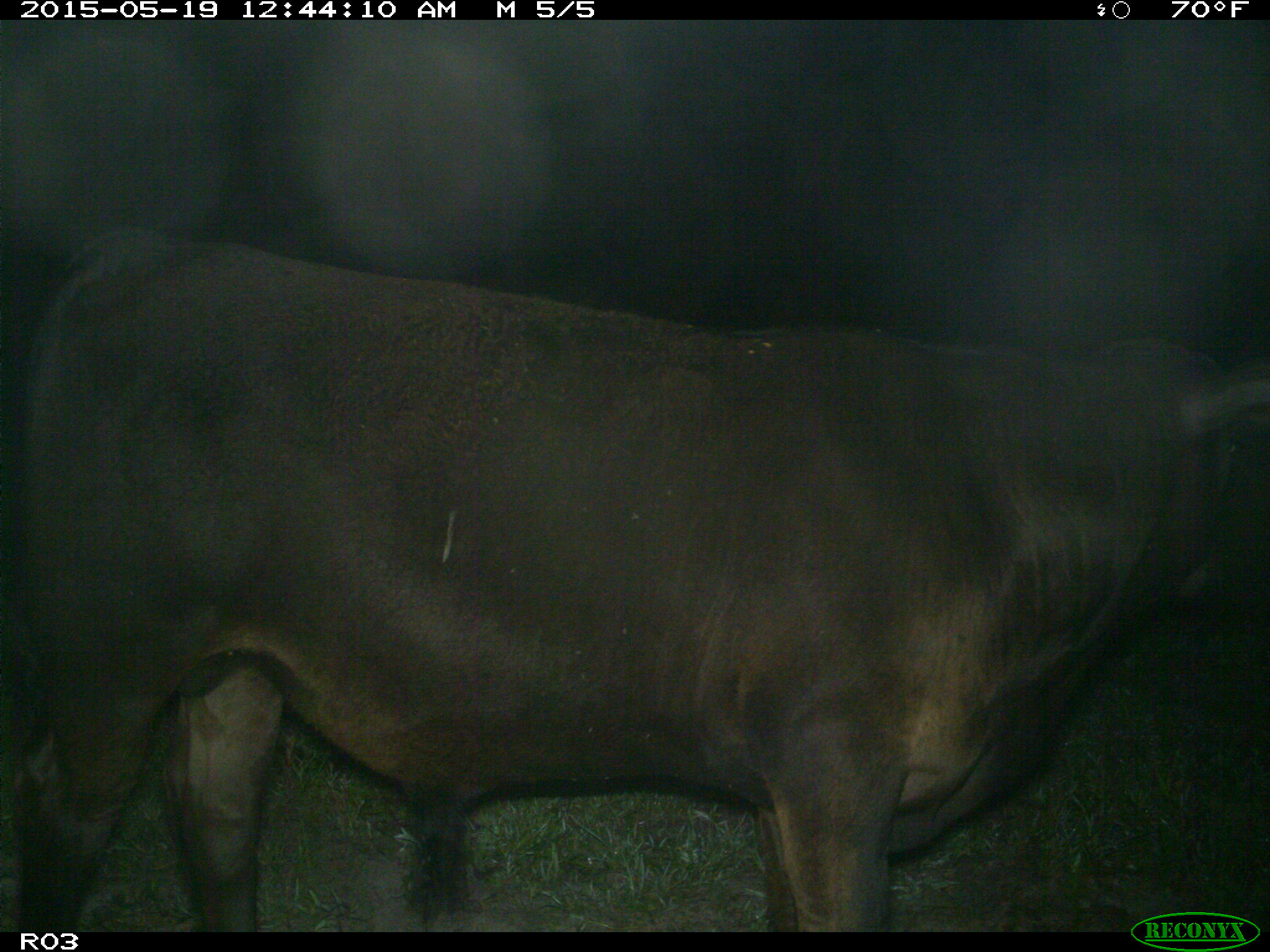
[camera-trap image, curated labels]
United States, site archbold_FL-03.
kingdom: Animalia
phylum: Chordata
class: Mammalia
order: Artiodactyla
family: Bovidae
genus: Bos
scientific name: Bos taurus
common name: domestic cow